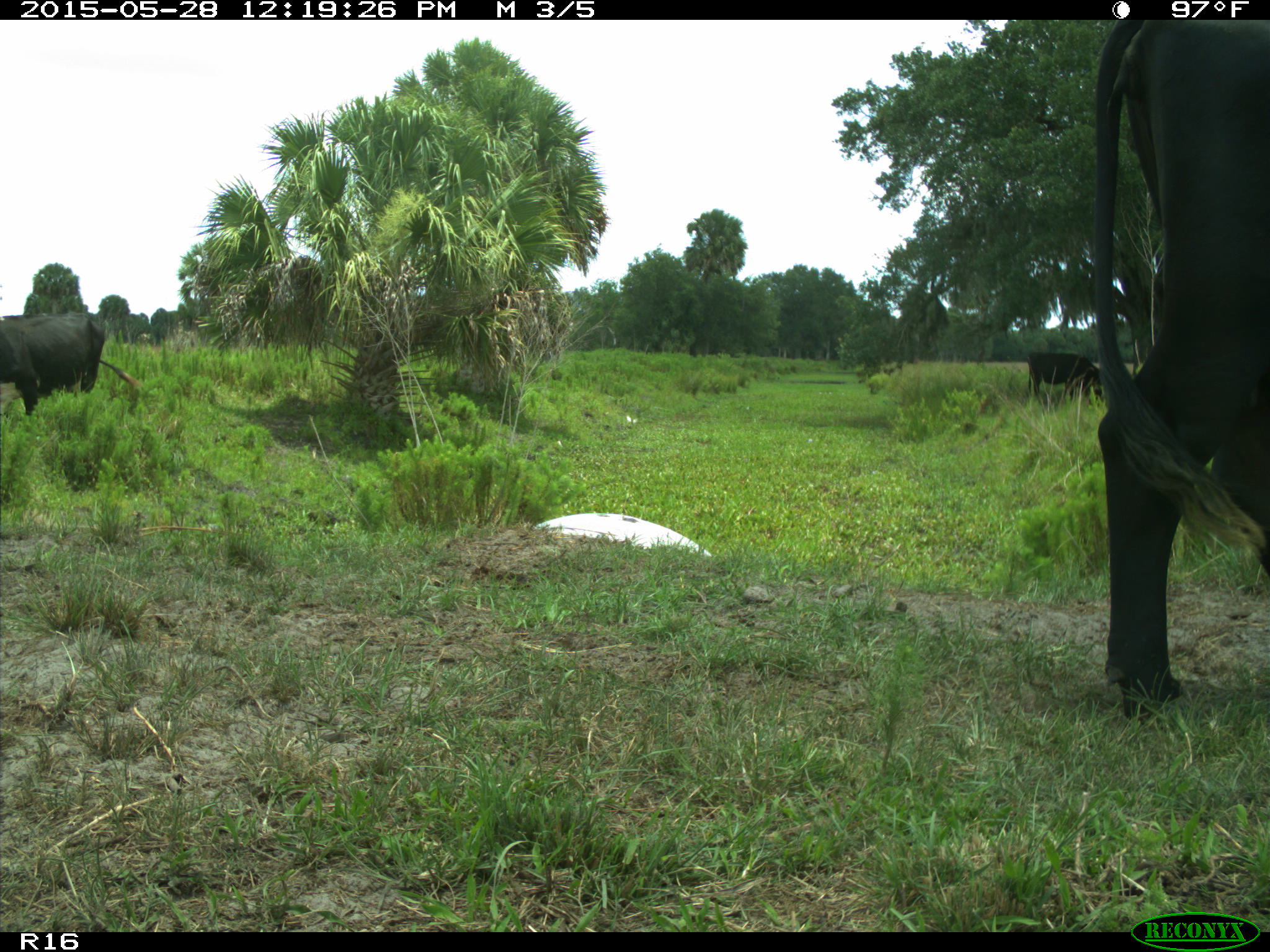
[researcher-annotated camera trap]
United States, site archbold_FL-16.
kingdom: Animalia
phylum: Chordata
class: Mammalia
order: Artiodactyla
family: Bovidae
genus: Bos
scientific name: Bos taurus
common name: domestic cow